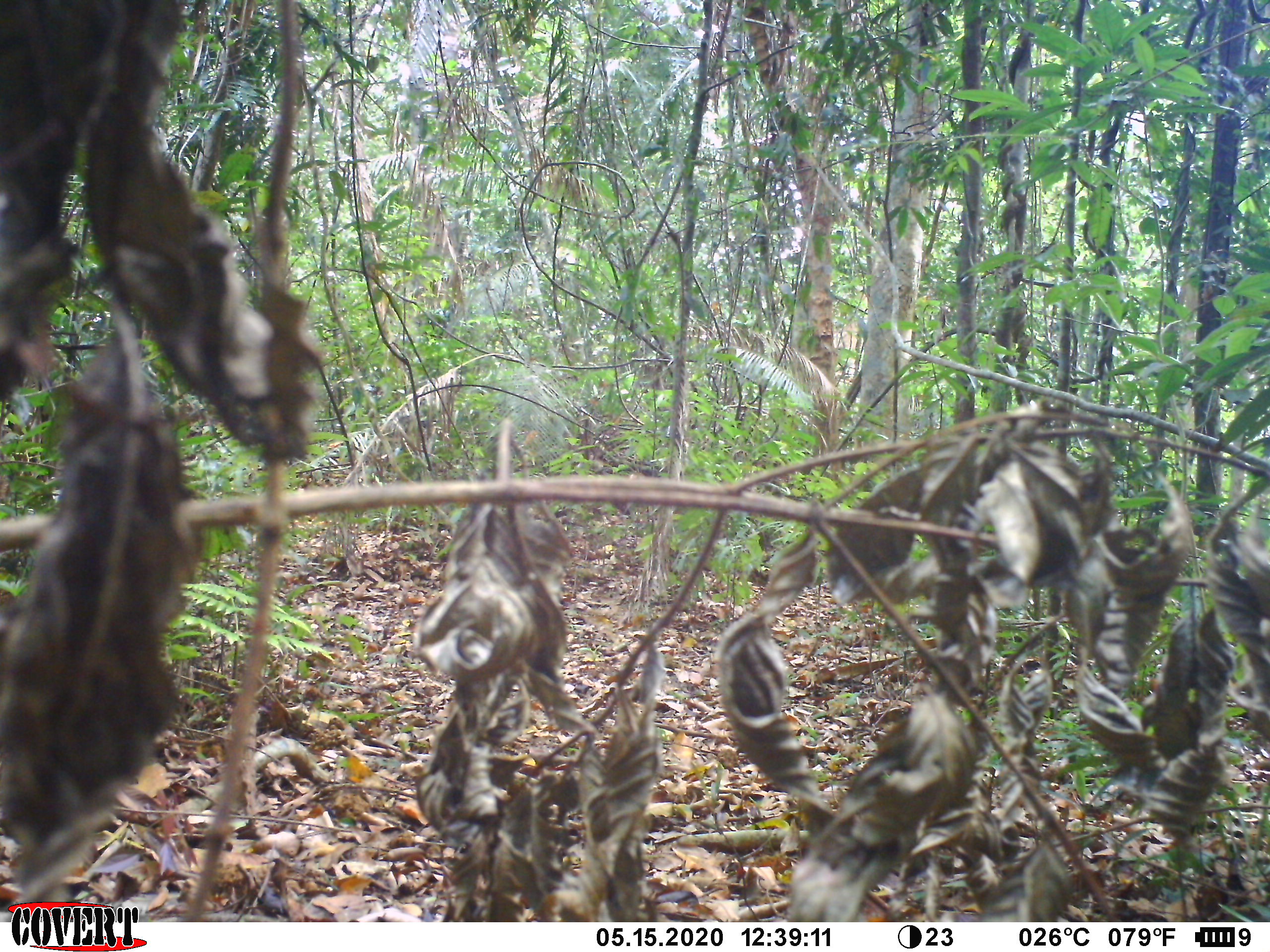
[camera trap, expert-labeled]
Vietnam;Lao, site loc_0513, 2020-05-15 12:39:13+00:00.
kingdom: Animalia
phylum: Chordata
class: Mammalia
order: Artiodactyla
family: Suidae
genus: Sus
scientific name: Sus scrofa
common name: eurasian wild pig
Eurasian wild pig (Sus scrofa). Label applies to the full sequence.